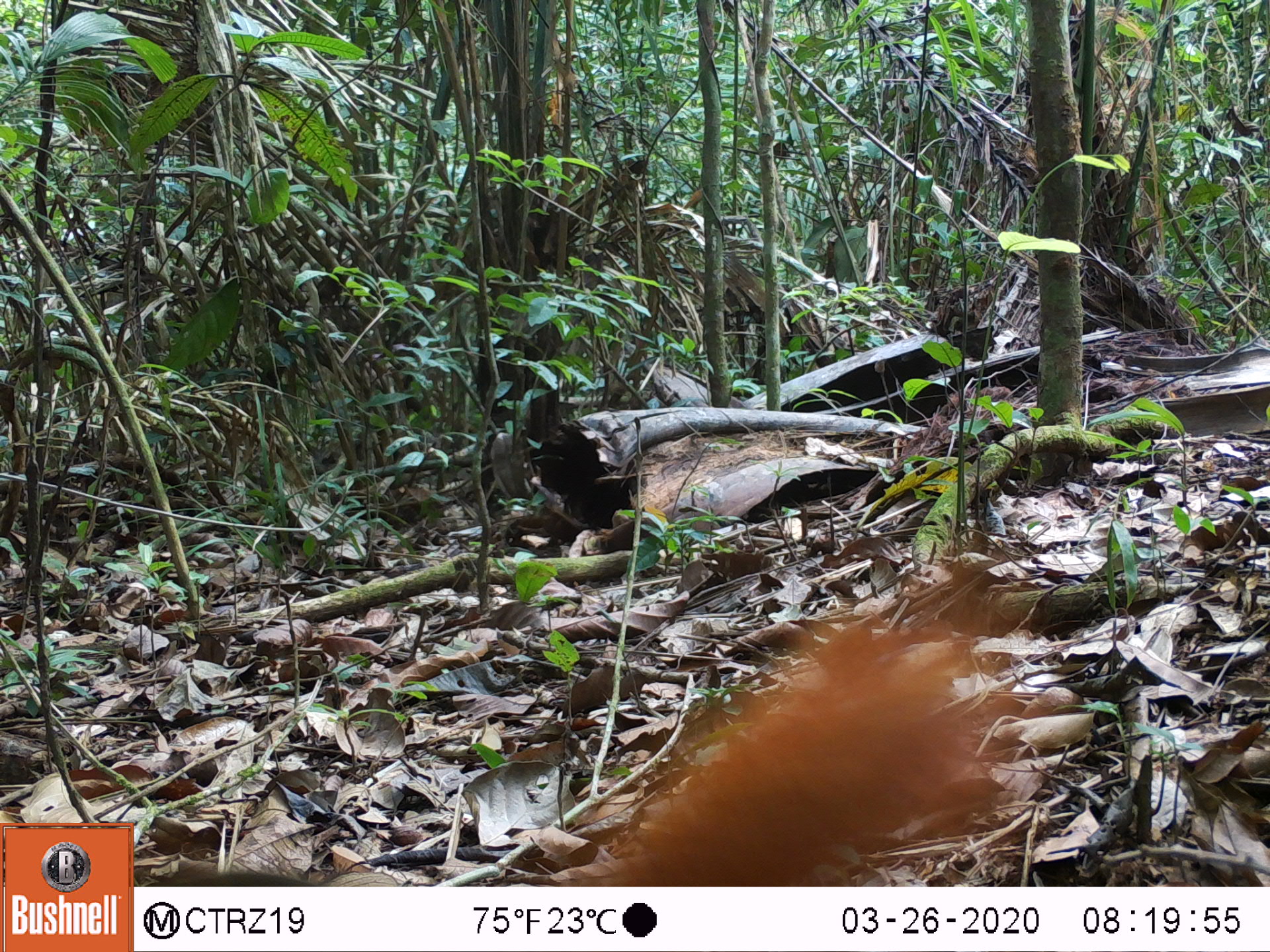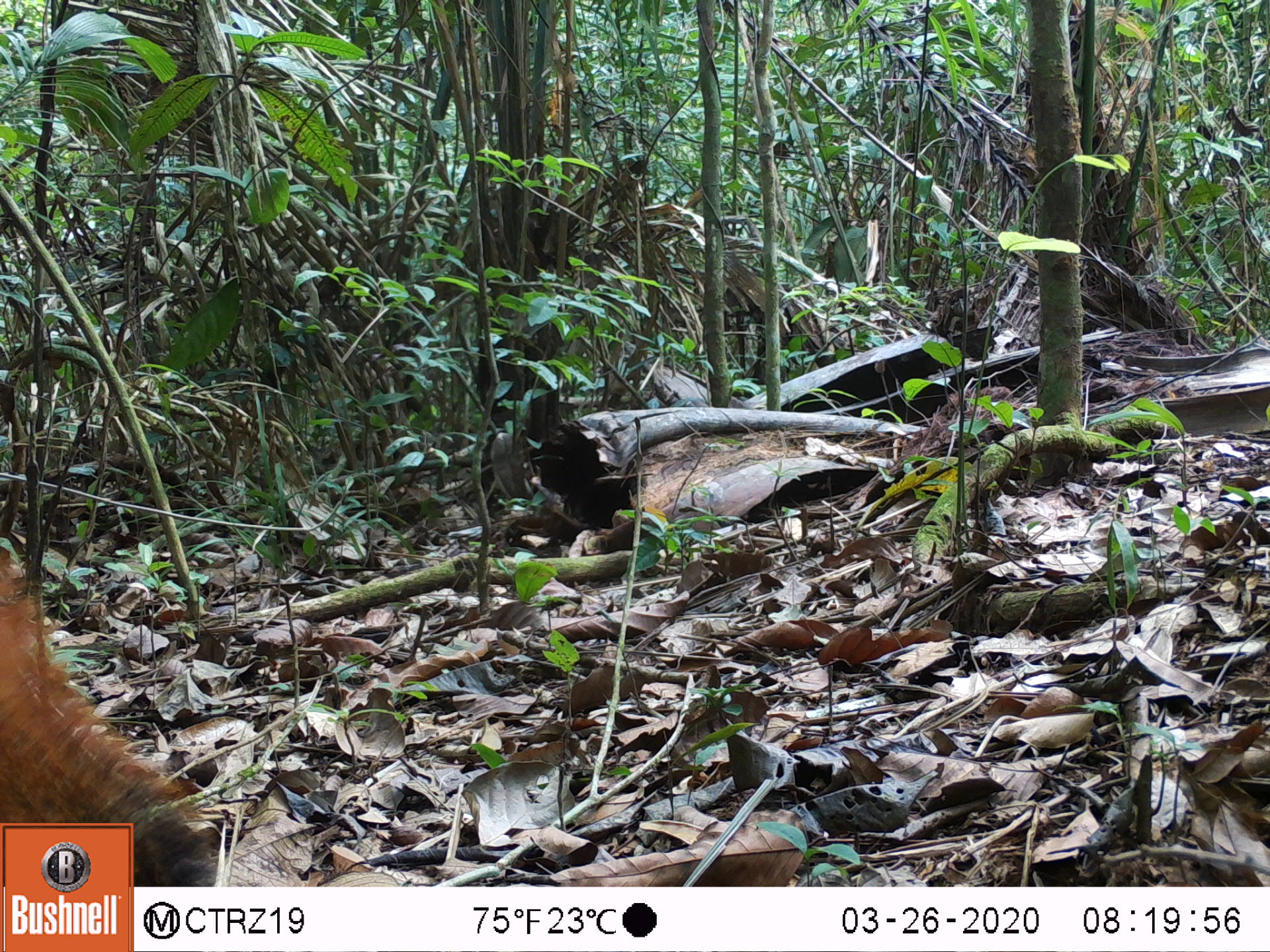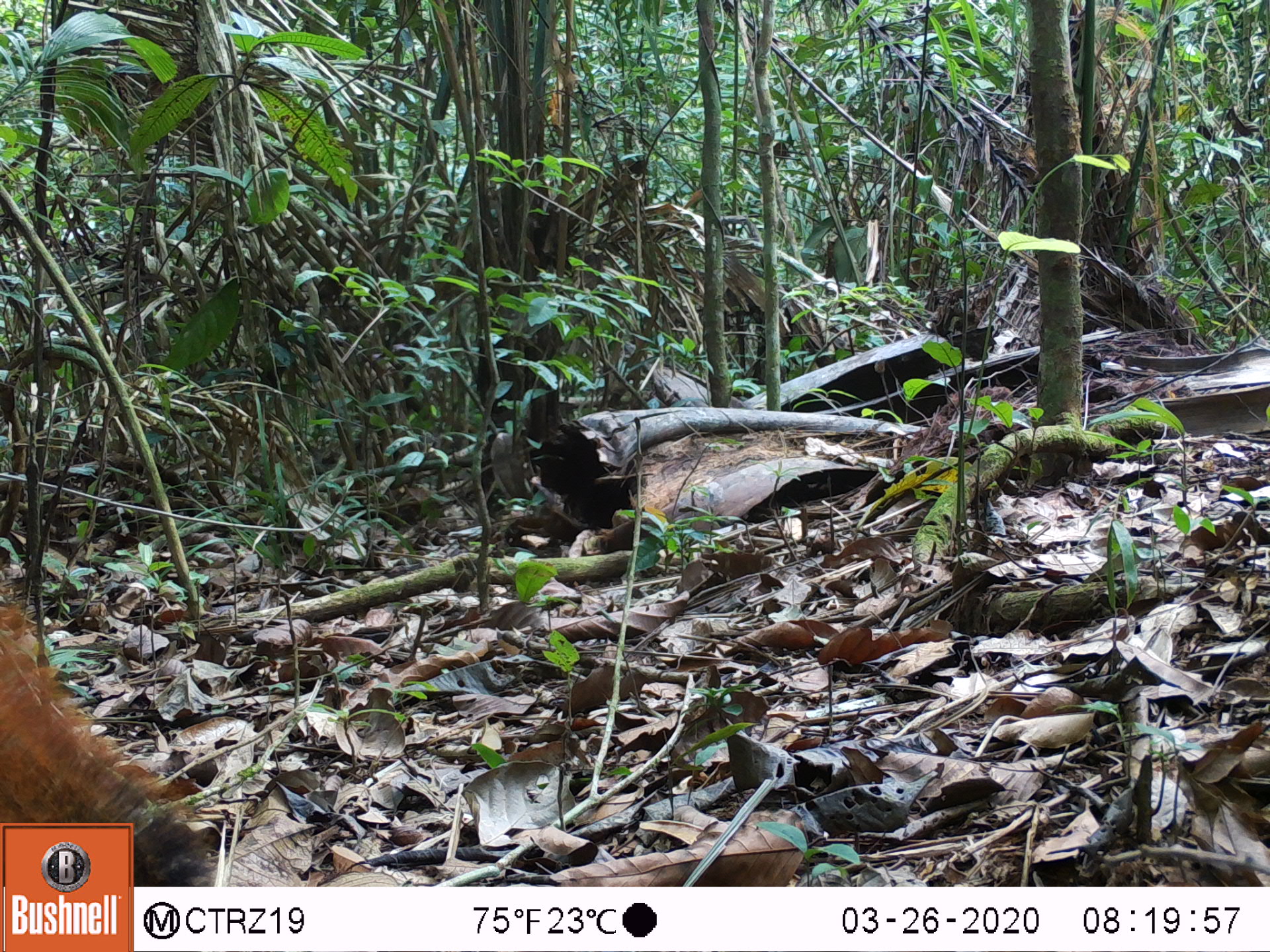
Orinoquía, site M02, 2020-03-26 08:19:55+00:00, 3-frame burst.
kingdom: Animalia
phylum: Chordata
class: Mammalia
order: Rodentia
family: Sciuridae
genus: Sciurus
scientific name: Sciurus igniventris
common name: northern amazon red squirrel